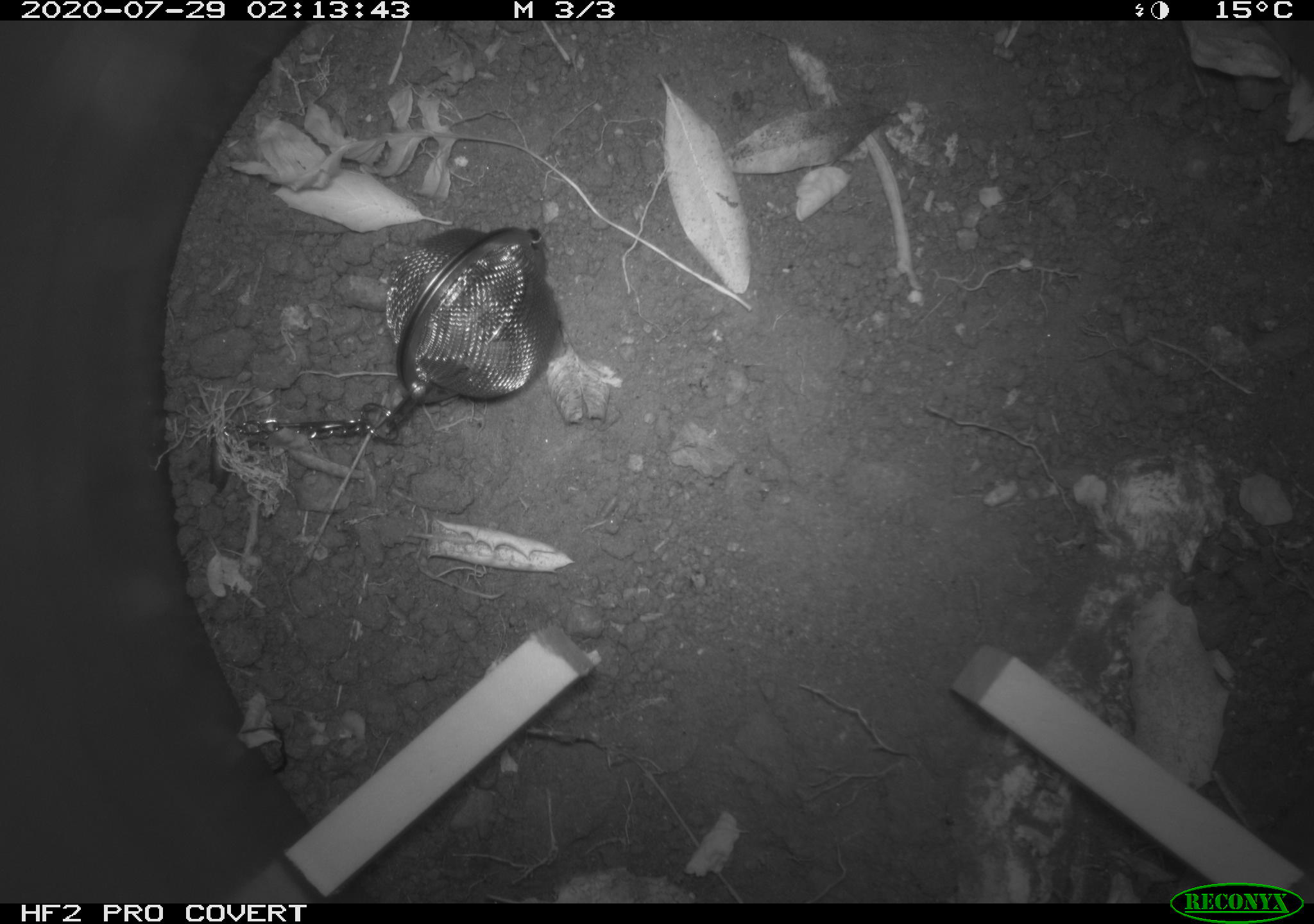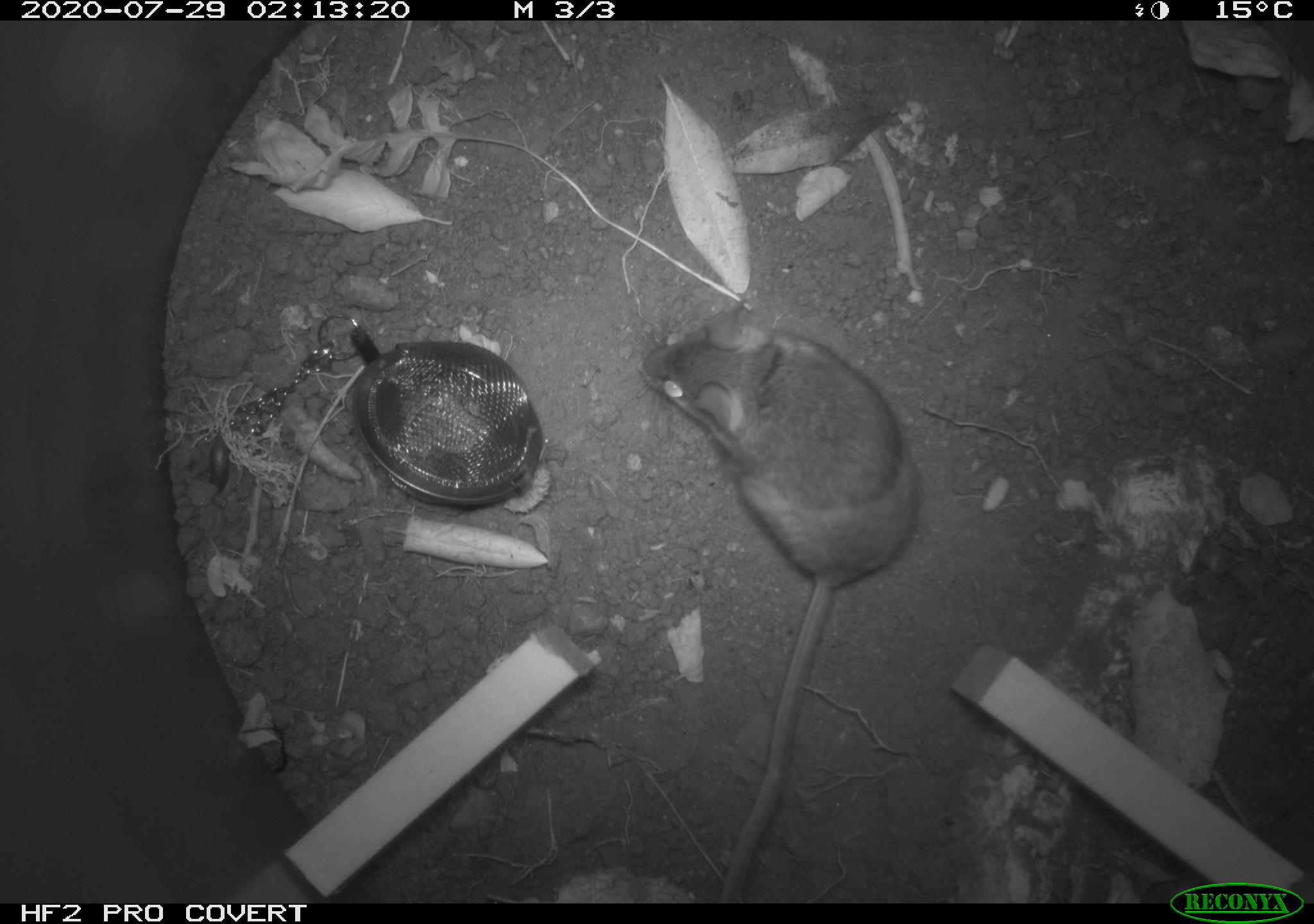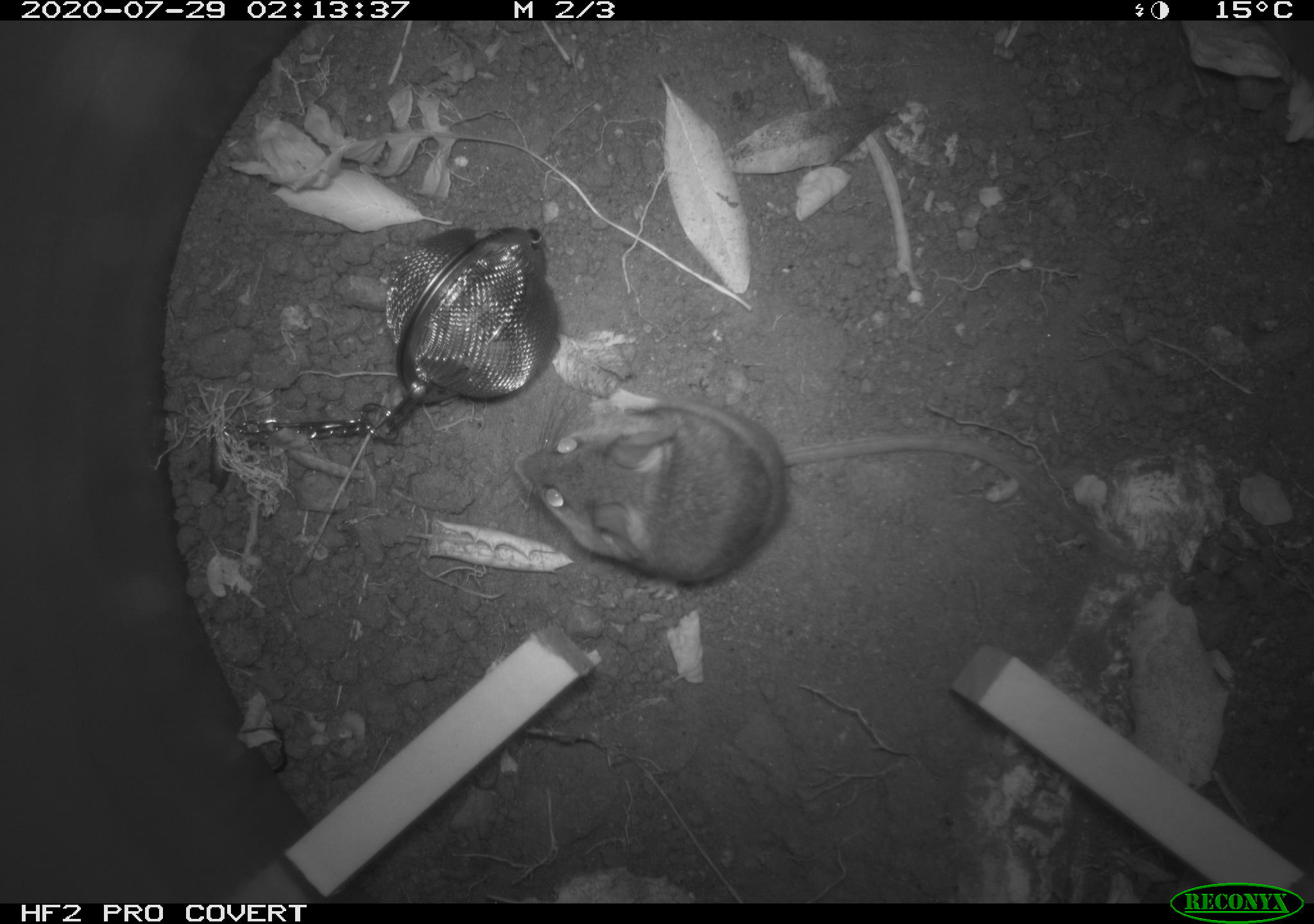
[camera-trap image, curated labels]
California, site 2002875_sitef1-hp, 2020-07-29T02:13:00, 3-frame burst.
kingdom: Animalia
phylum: Chordata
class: Mammalia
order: Rodentia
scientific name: Rodentia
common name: rodent